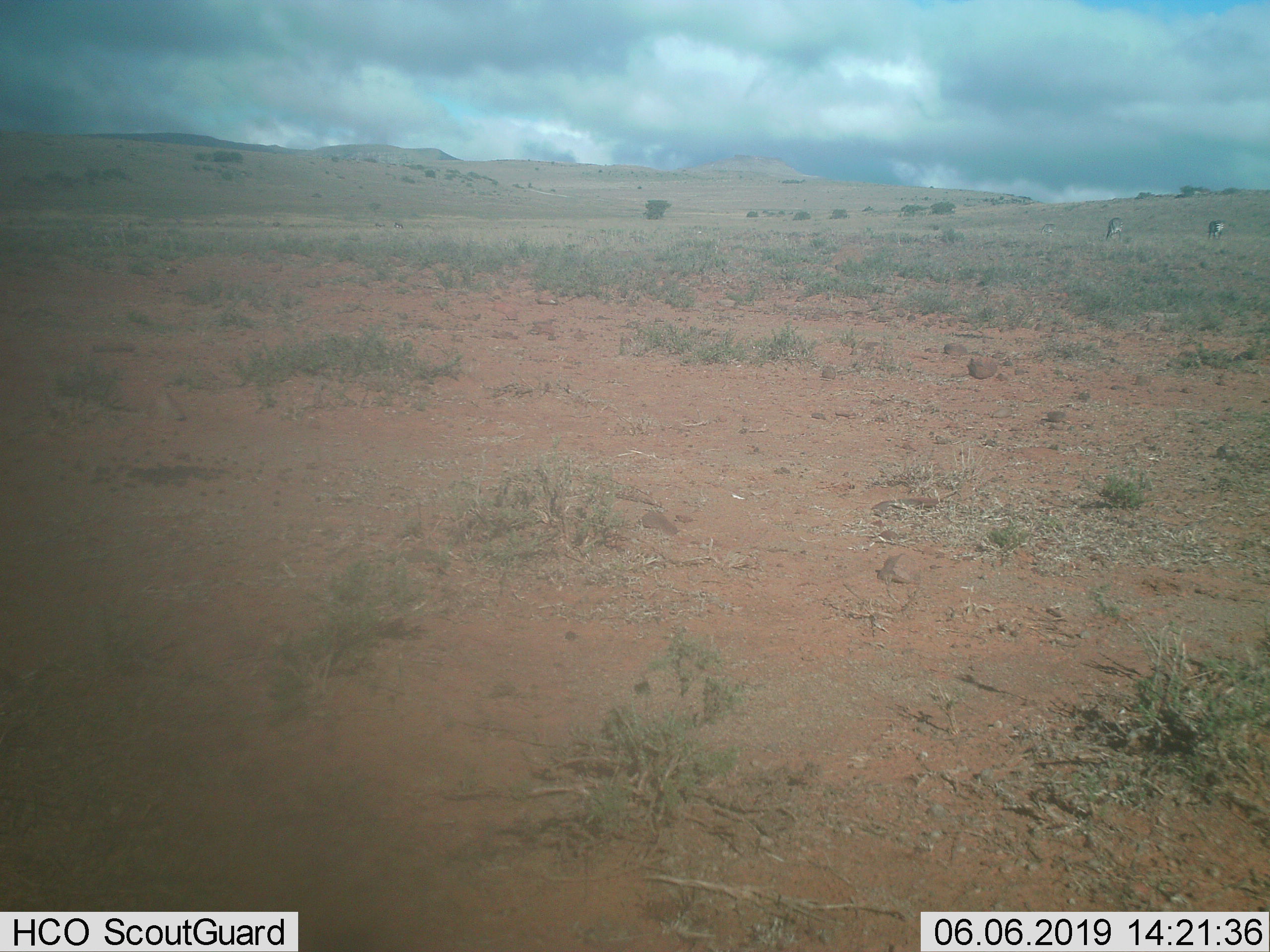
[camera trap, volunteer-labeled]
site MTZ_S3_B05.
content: unidentified animal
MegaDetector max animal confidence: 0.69